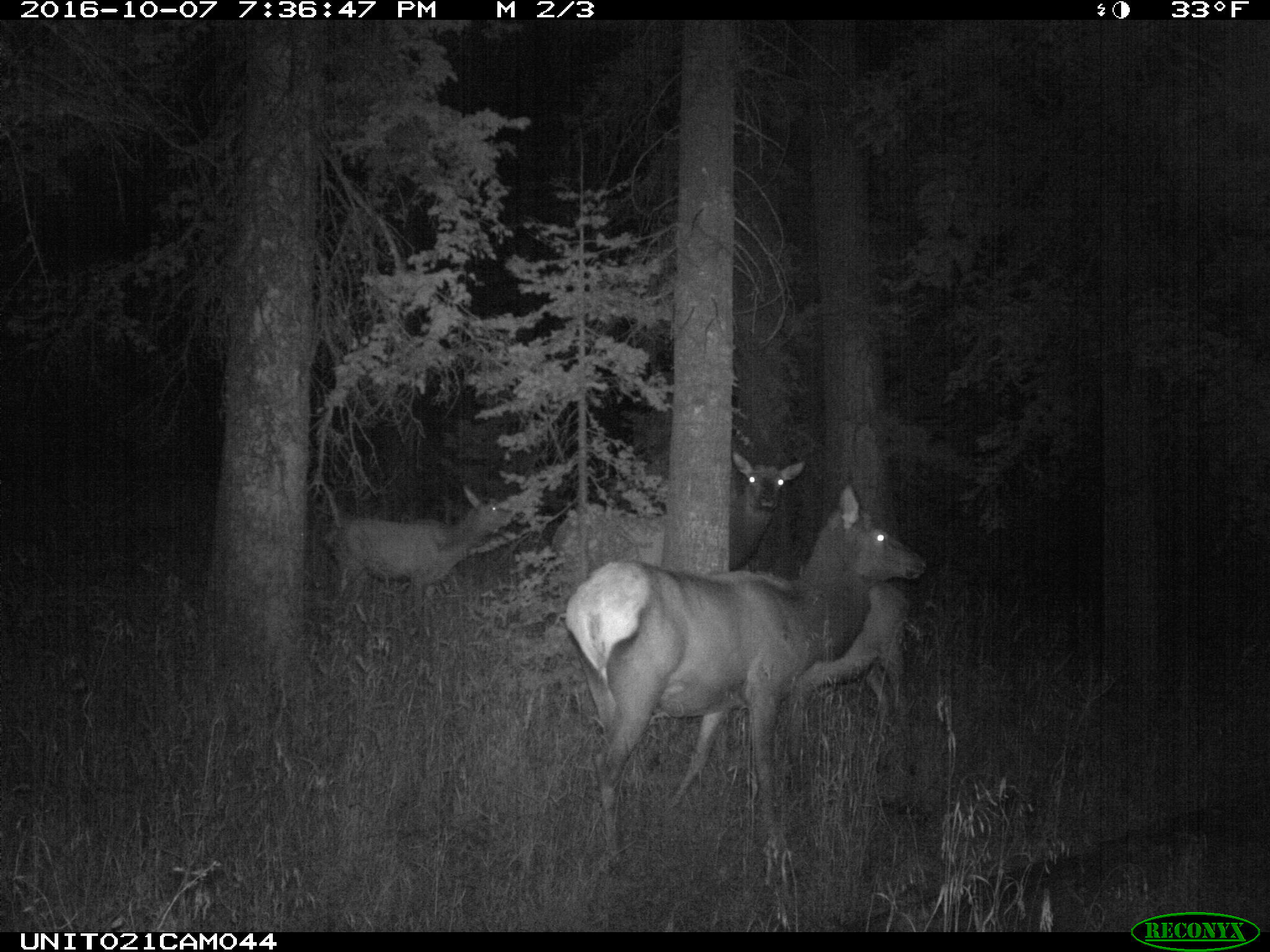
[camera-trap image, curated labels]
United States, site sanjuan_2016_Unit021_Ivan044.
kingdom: Animalia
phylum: Chordata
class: Mammalia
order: Artiodactyla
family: Cervidae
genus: Cervus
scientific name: Cervus elaphus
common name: red deer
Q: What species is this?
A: Cervus elaphus (red deer).